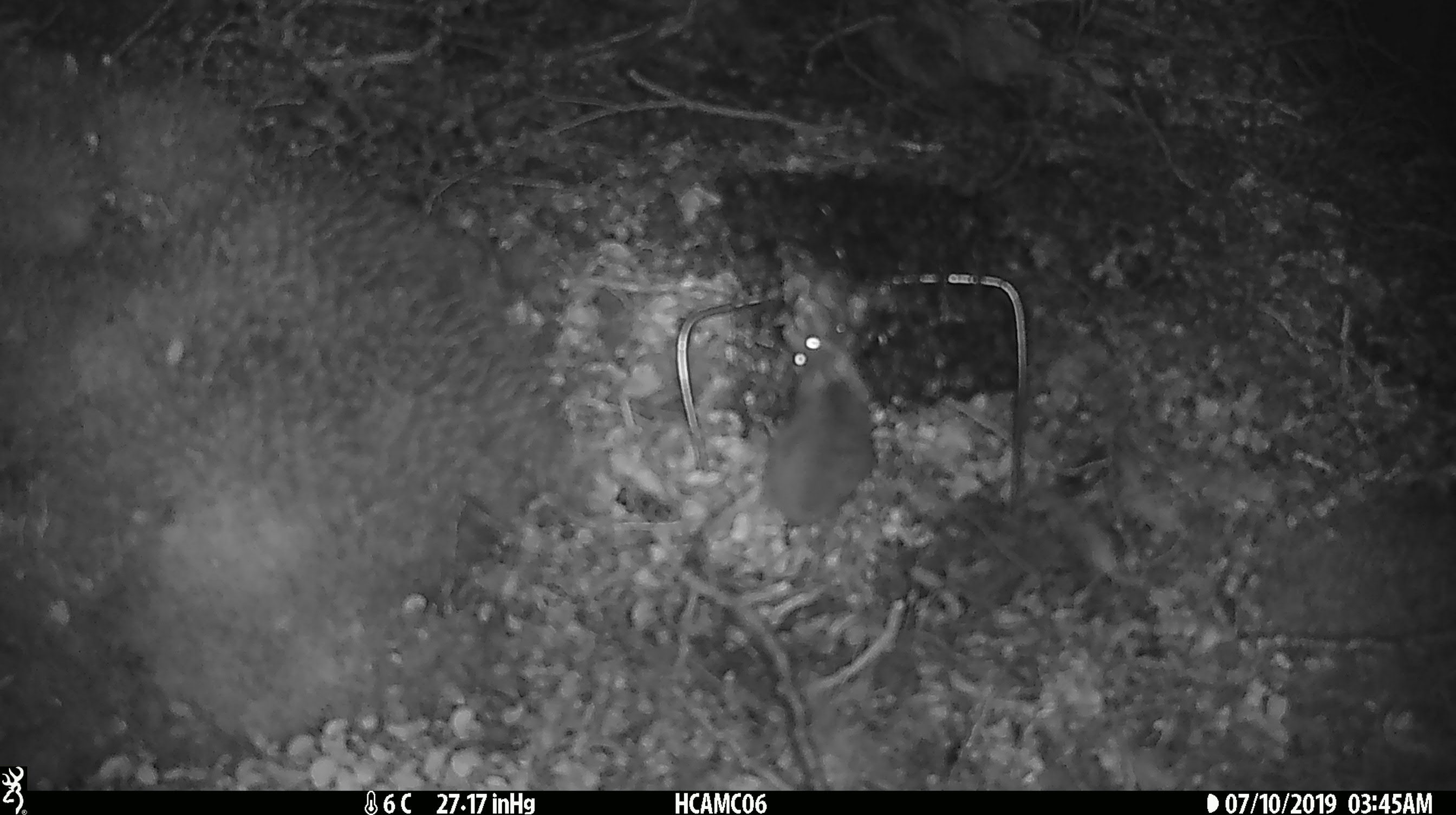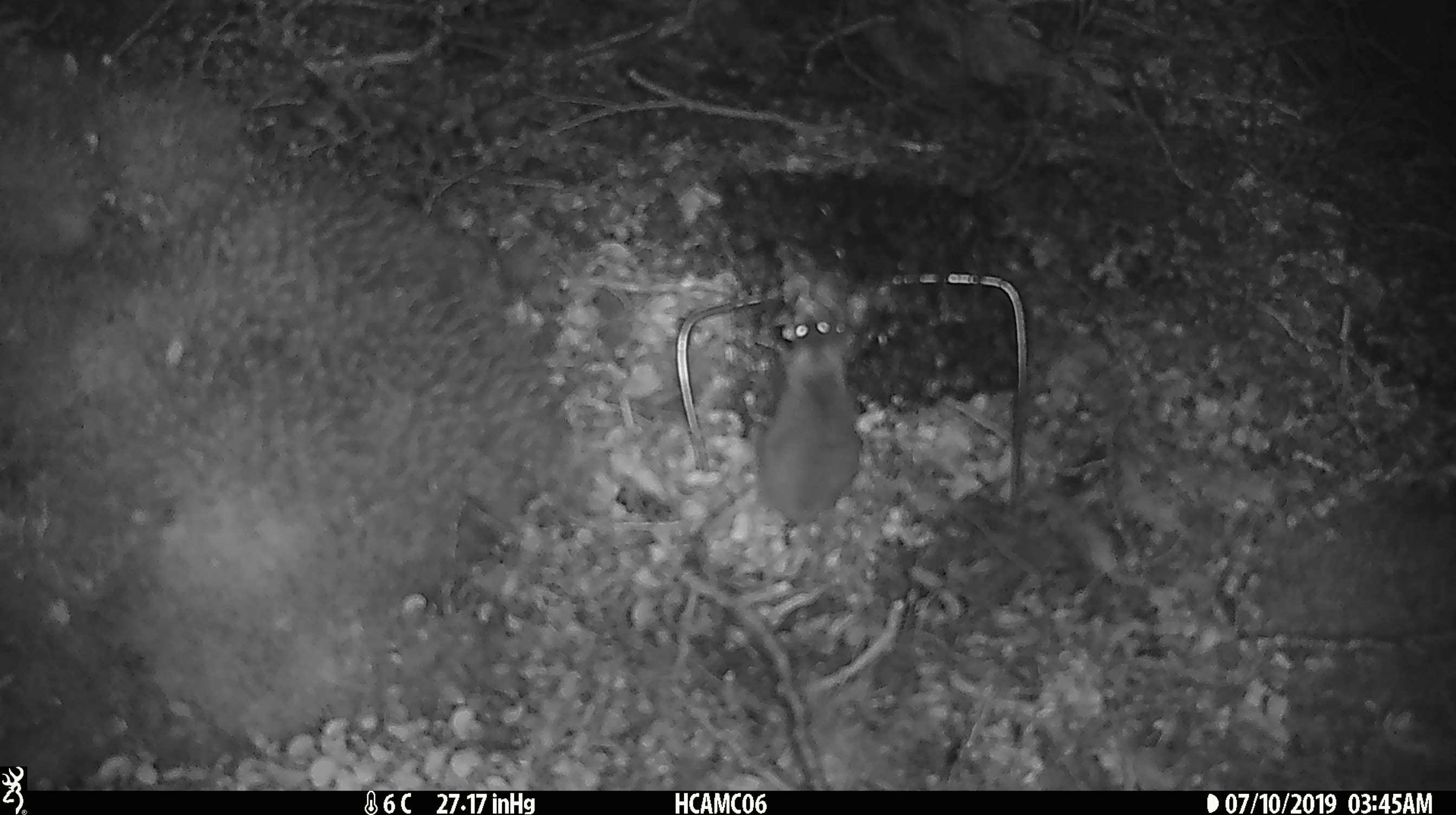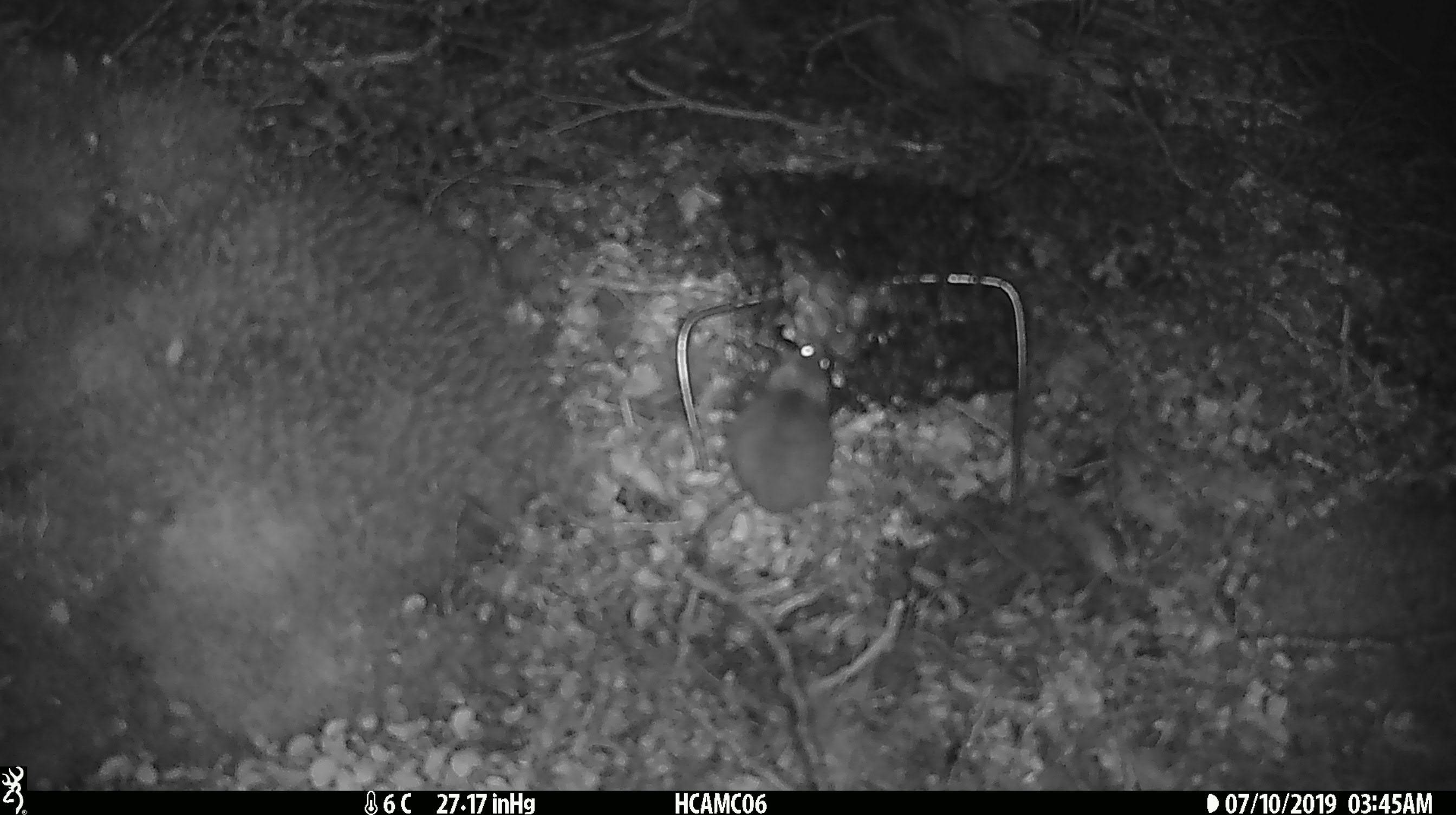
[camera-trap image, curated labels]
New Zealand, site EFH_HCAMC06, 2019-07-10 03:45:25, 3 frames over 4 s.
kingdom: Animalia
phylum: Chordata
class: Mammalia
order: Rodentia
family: Muridae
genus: Mus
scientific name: Mus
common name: mouse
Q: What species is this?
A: Mouse (Mus).